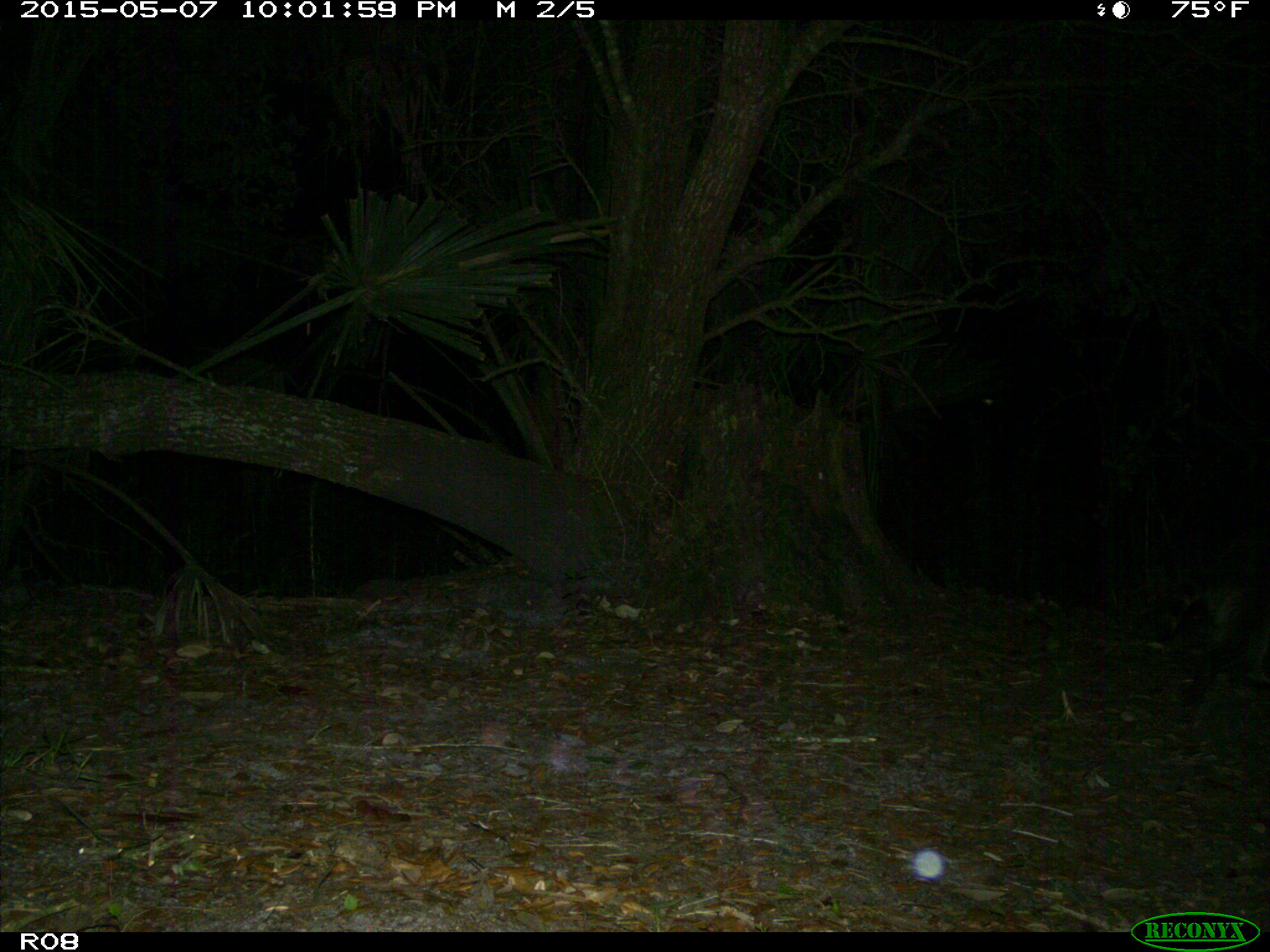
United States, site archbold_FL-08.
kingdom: Animalia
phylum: Chordata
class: Mammalia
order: Carnivora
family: Procyonidae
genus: Procyon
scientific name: Procyon lotor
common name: common raccoon